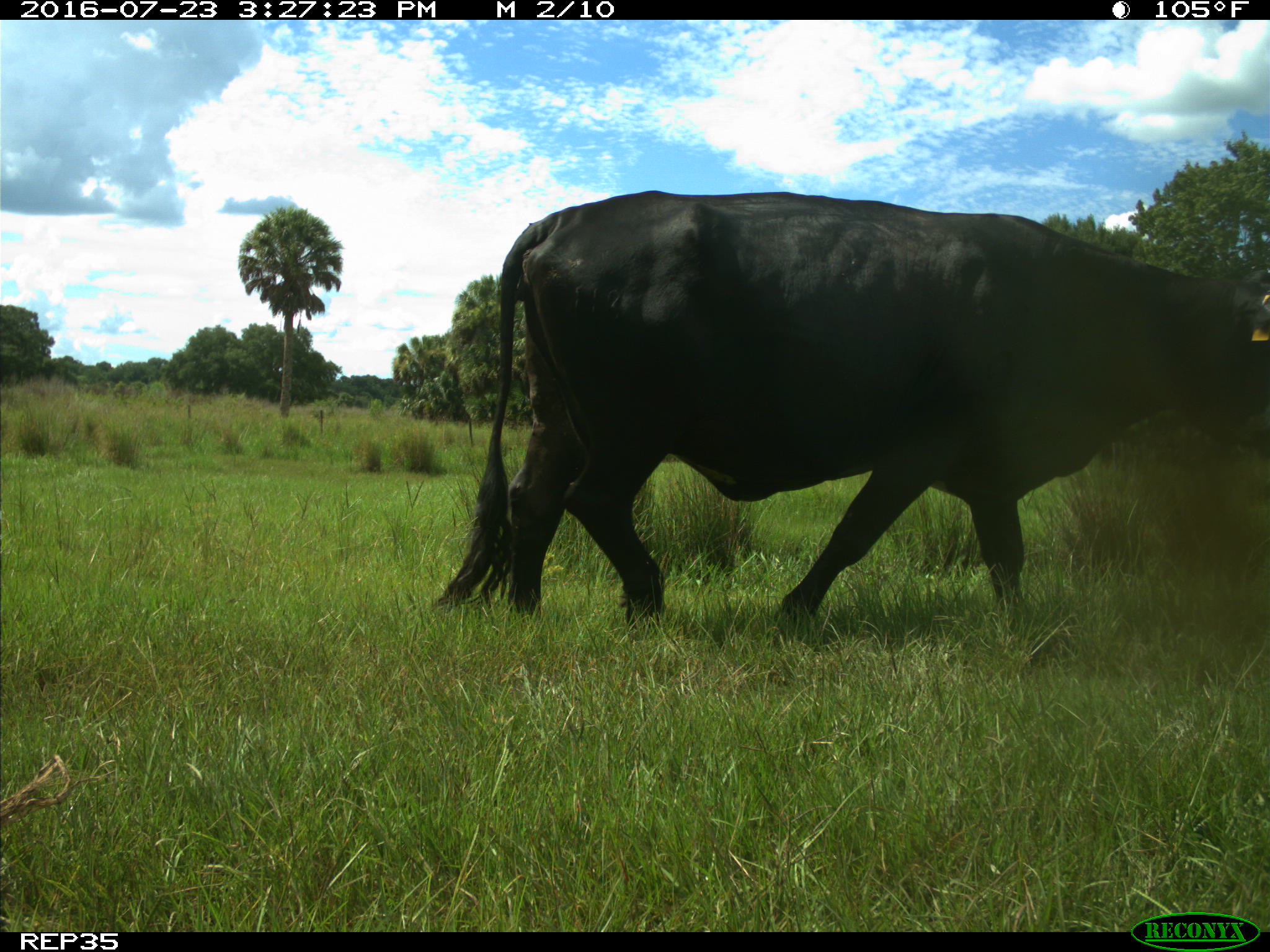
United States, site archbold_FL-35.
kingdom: Animalia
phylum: Chordata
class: Mammalia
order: Artiodactyla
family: Bovidae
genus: Bos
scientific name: Bos taurus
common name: domestic cow